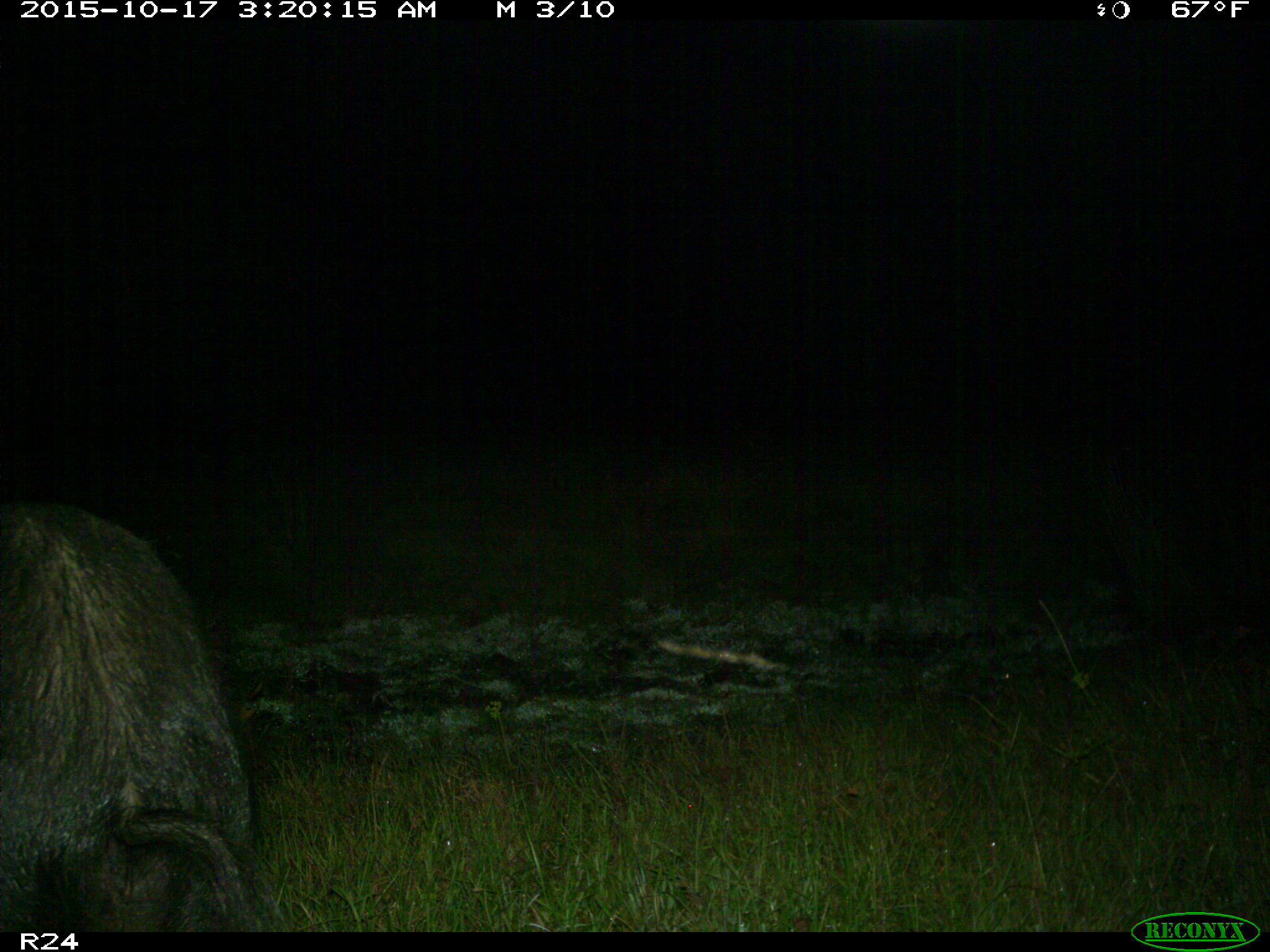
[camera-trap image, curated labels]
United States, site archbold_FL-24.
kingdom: Animalia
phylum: Chordata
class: Mammalia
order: Artiodactyla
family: Suidae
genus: Sus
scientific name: Sus scrofa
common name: wild boar